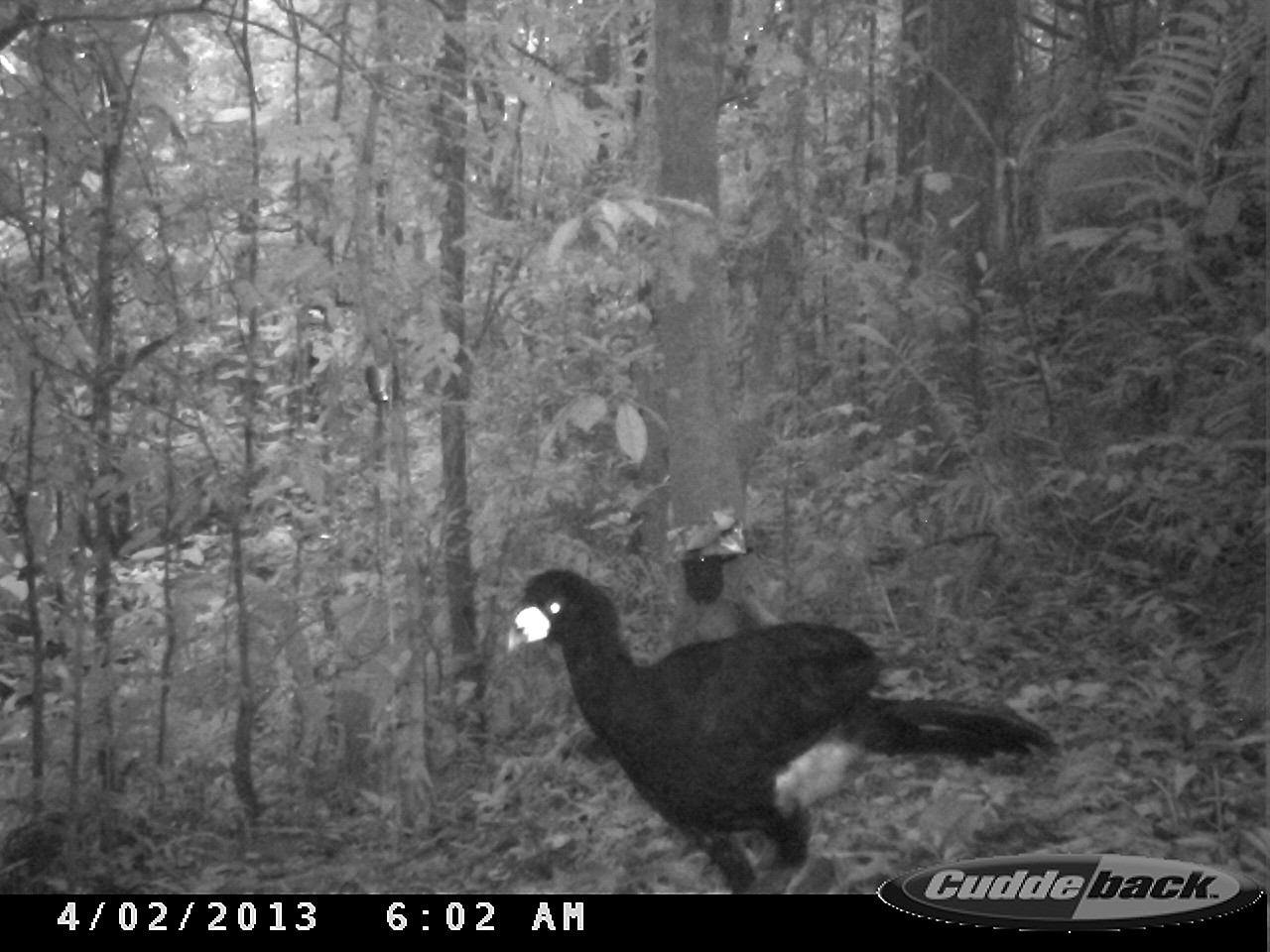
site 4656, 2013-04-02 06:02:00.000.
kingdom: Animalia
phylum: Chordata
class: Aves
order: Galliformes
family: Cracidae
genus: Crax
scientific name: Crax alector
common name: black curassow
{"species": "Crax alector (black curassow)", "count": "1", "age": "adult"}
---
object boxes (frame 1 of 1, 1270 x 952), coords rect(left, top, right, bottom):
crax alector: rect(501, 566, 1053, 893)